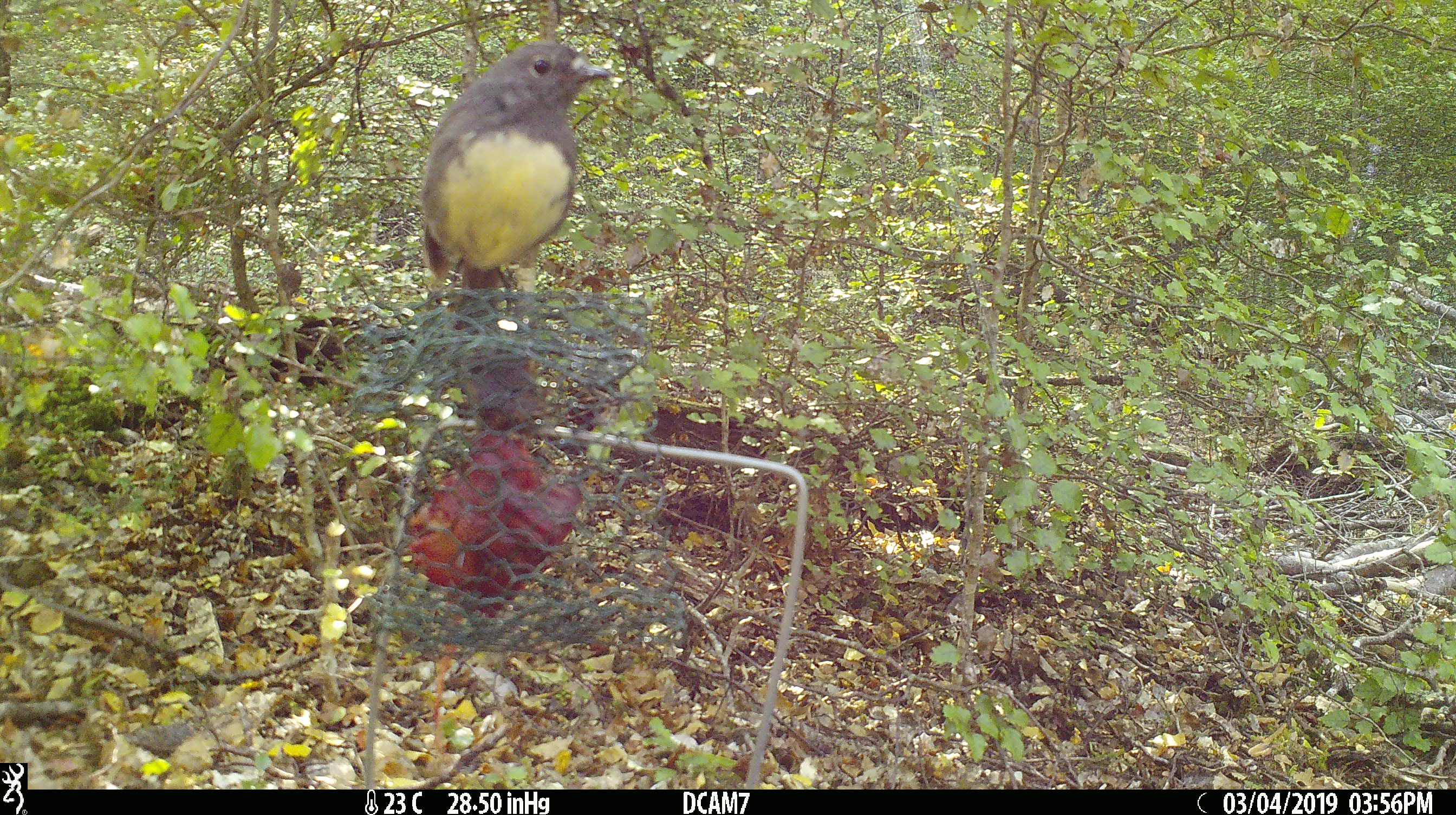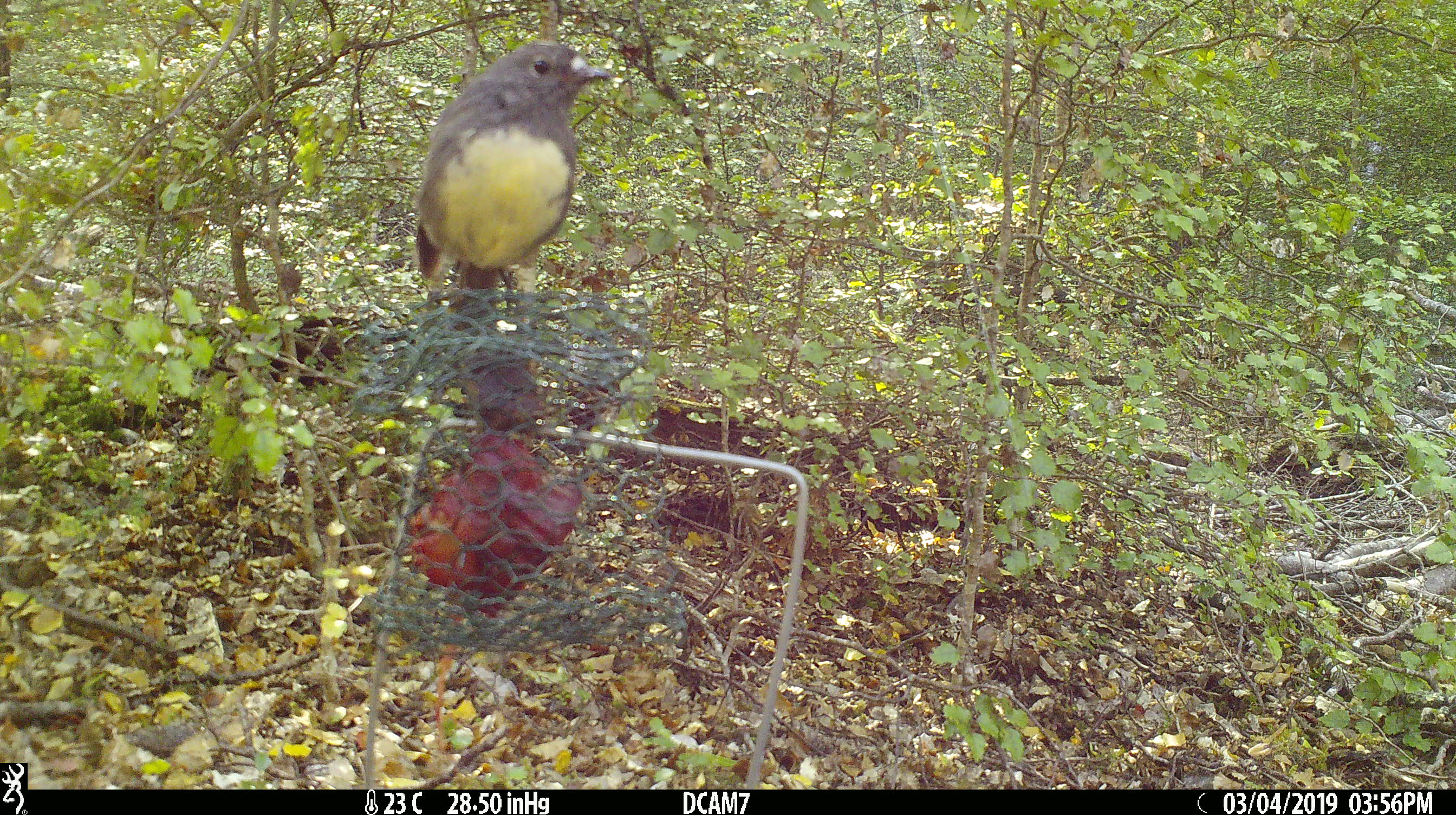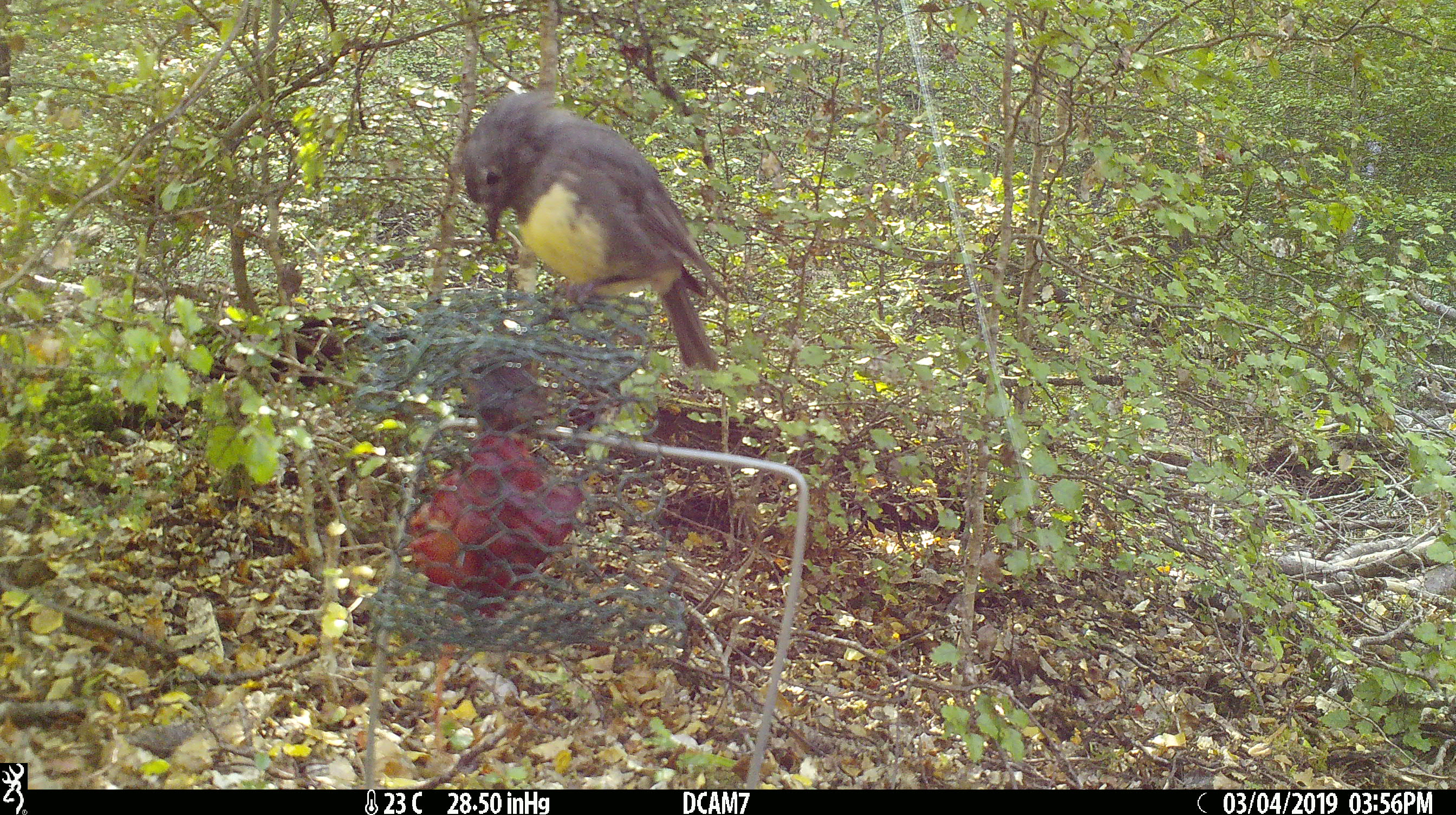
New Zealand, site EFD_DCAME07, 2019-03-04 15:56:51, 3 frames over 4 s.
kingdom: Animalia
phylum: Chordata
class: Aves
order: Passeriformes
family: Petroicidae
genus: Petroica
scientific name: Petroica australis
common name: new zealand robin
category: robin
Robin (new zealand robin) (Petroica australis).